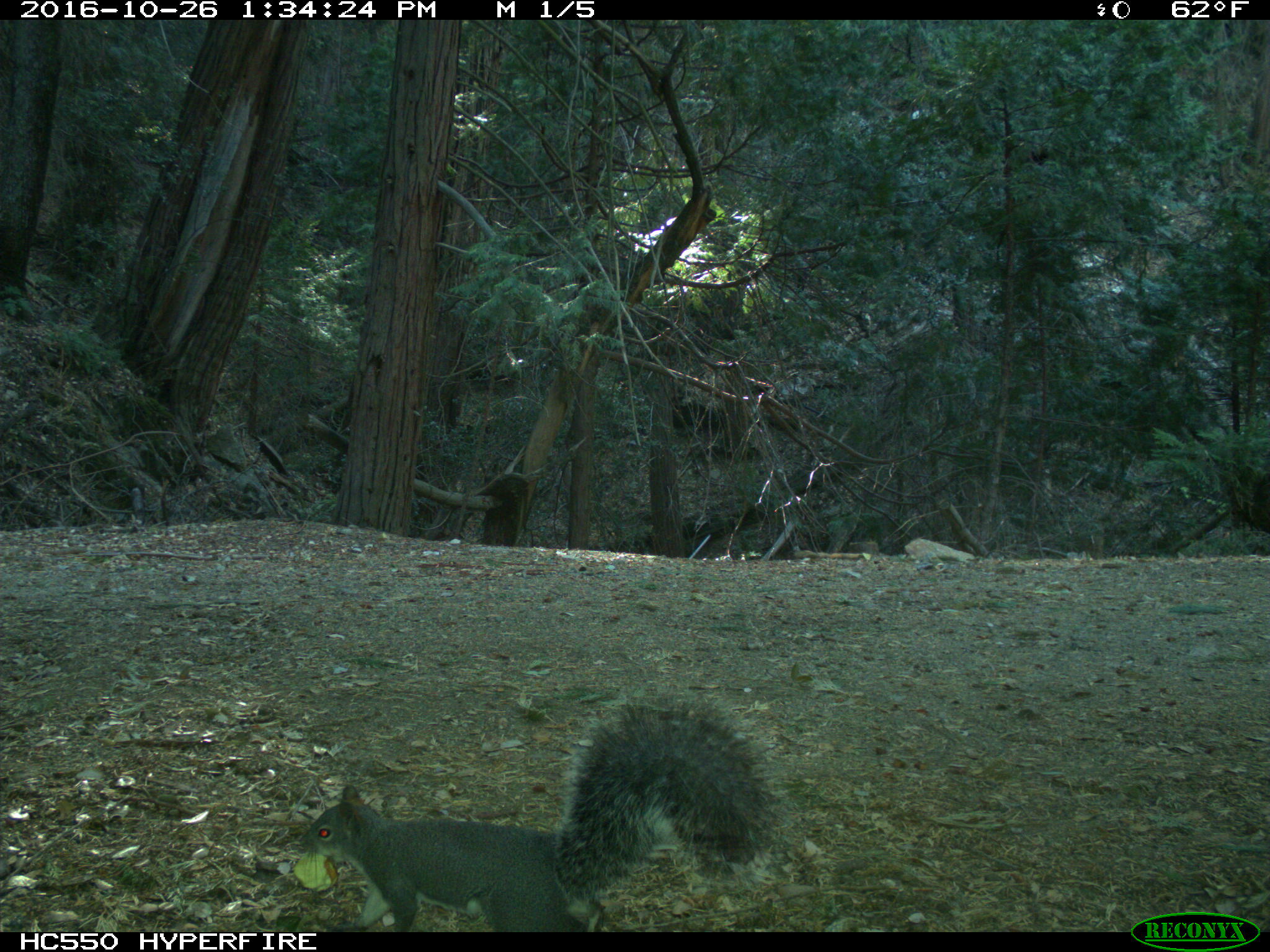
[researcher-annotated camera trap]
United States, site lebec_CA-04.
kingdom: Animalia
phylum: Chordata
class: Mammalia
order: Rodentia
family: Sciuridae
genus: Sciurus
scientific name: Sciurus carolinensis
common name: eastern gray squirrel